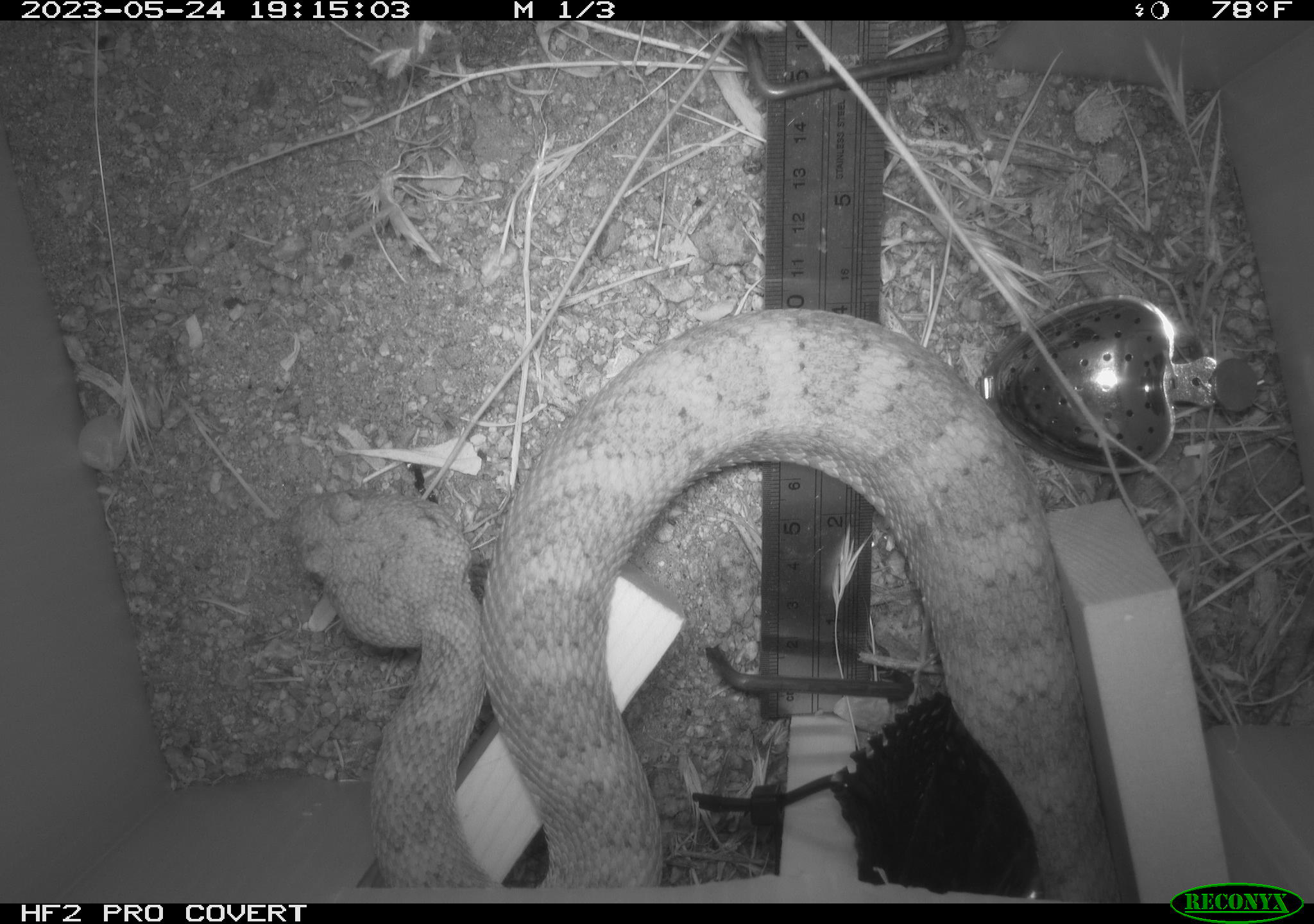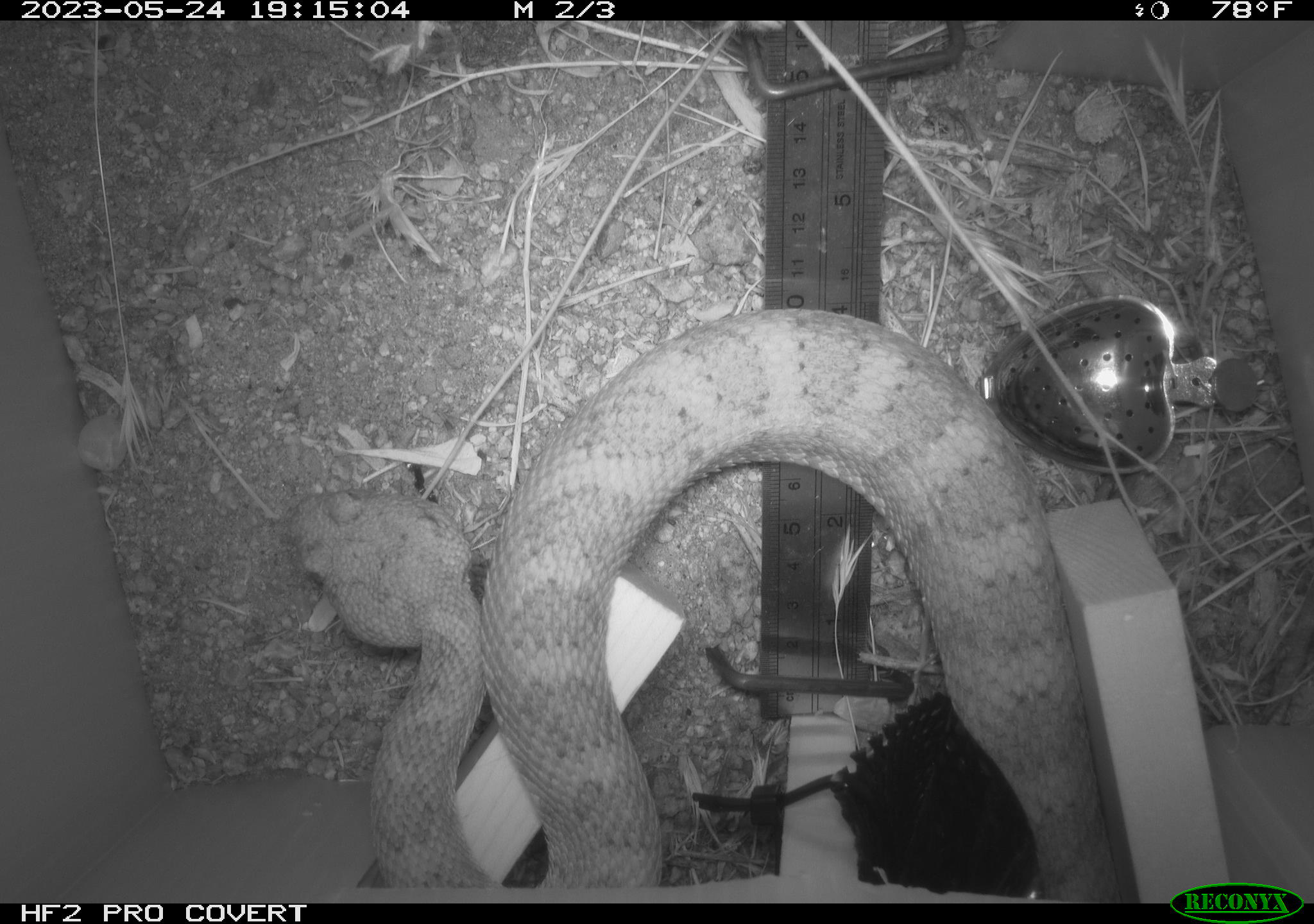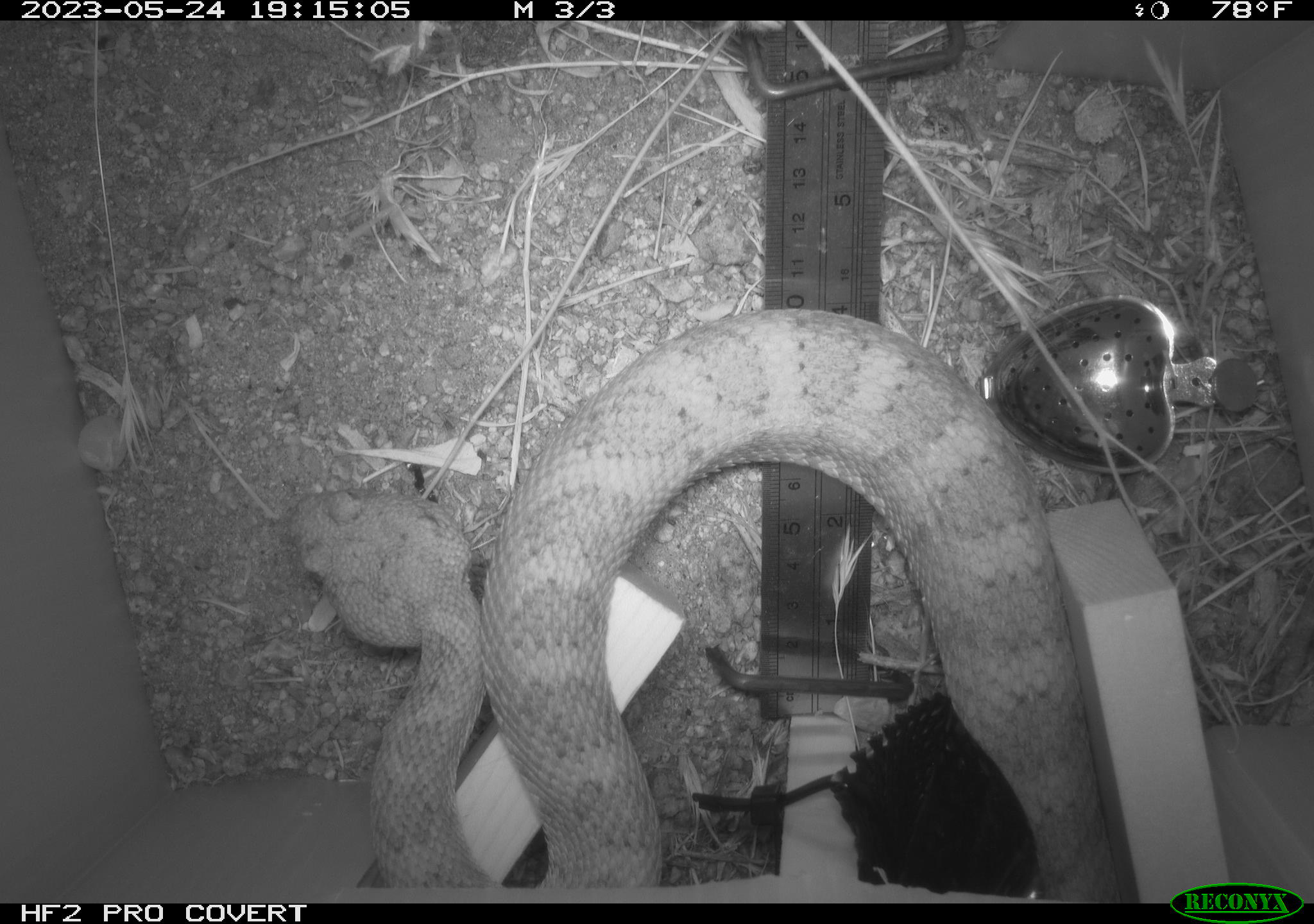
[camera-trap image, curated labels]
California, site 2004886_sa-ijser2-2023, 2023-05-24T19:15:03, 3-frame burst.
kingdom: Animalia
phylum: Chordata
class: Reptilia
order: Squamata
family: Viperidae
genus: Crotalus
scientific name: Crotalus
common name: rattlers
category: crotalus species